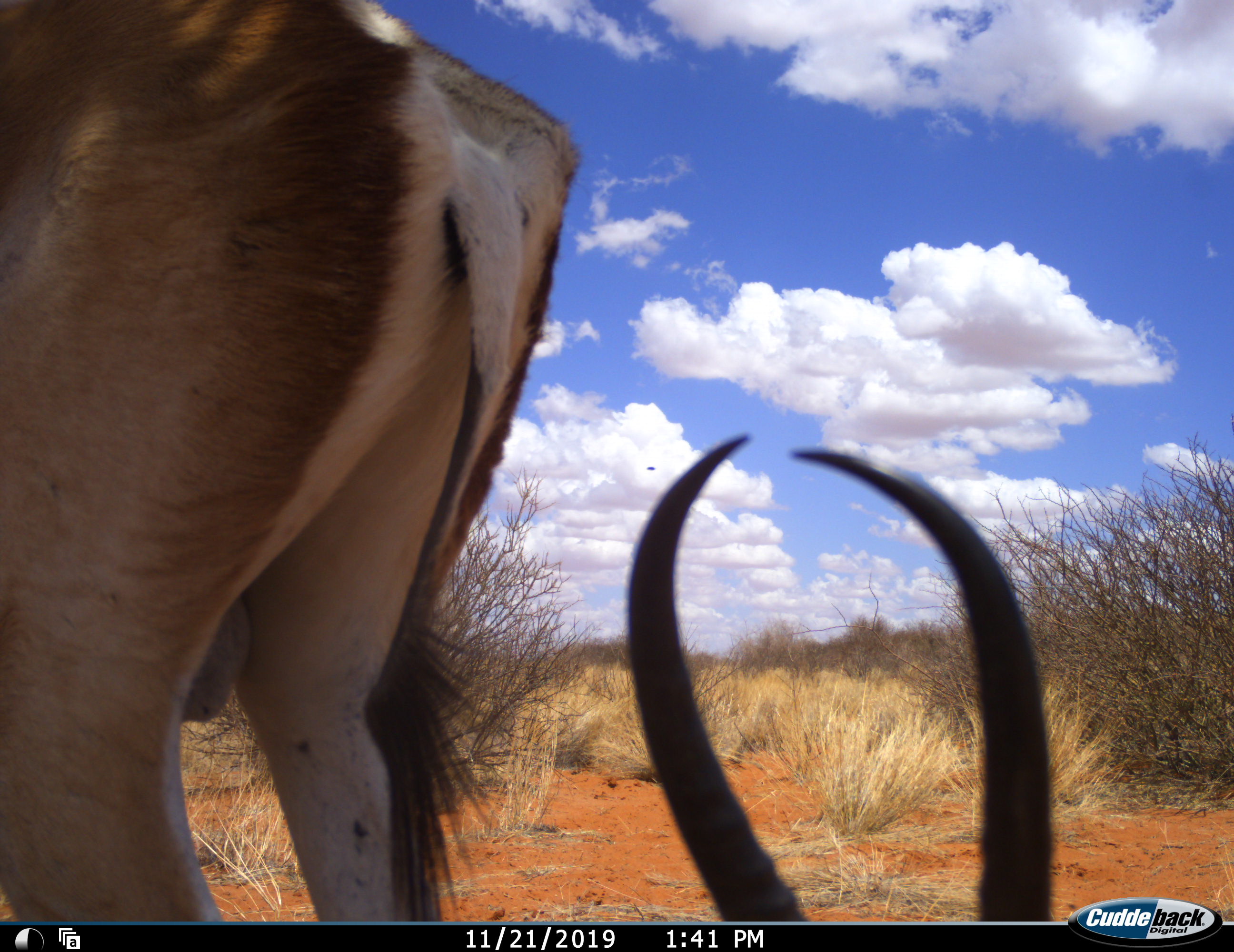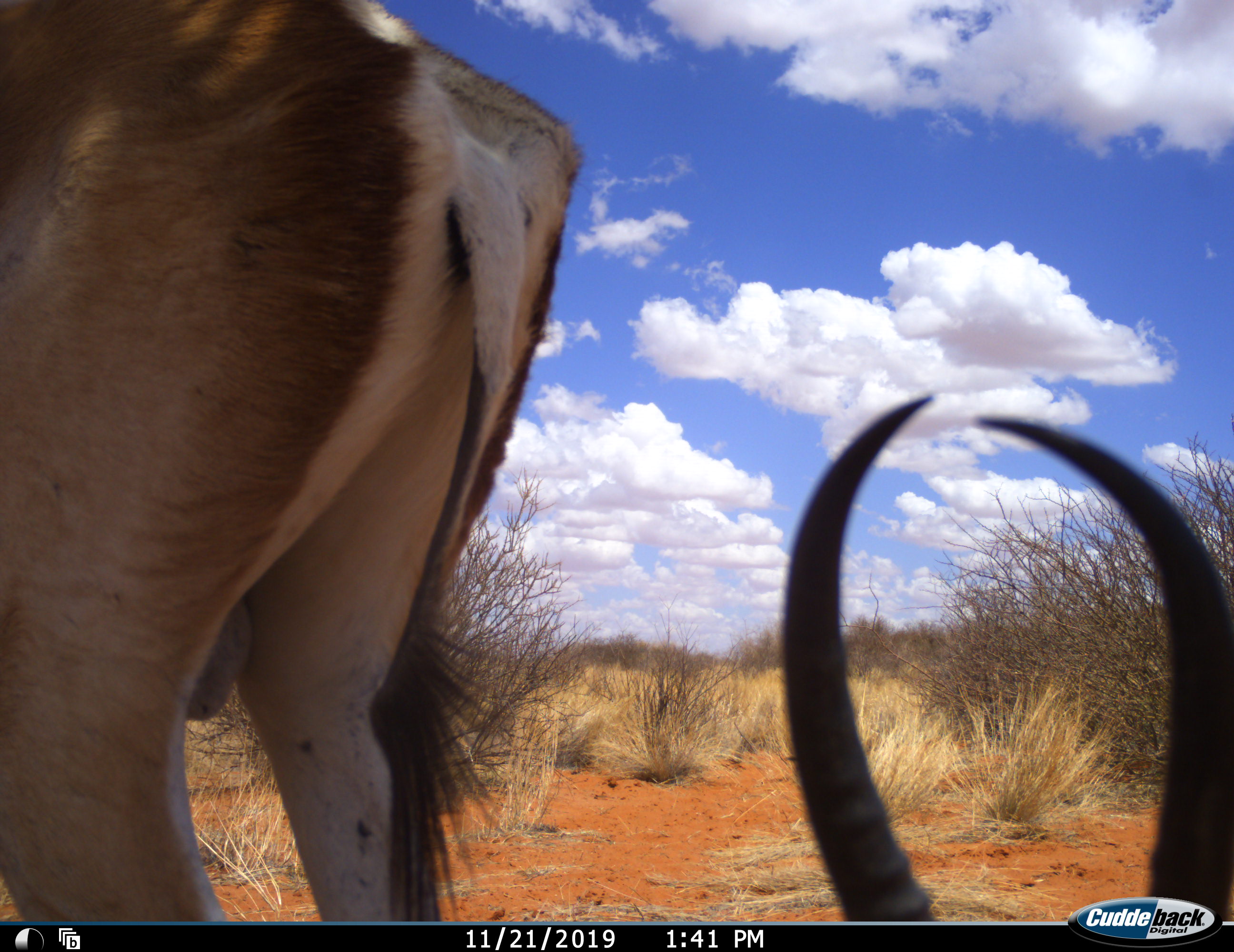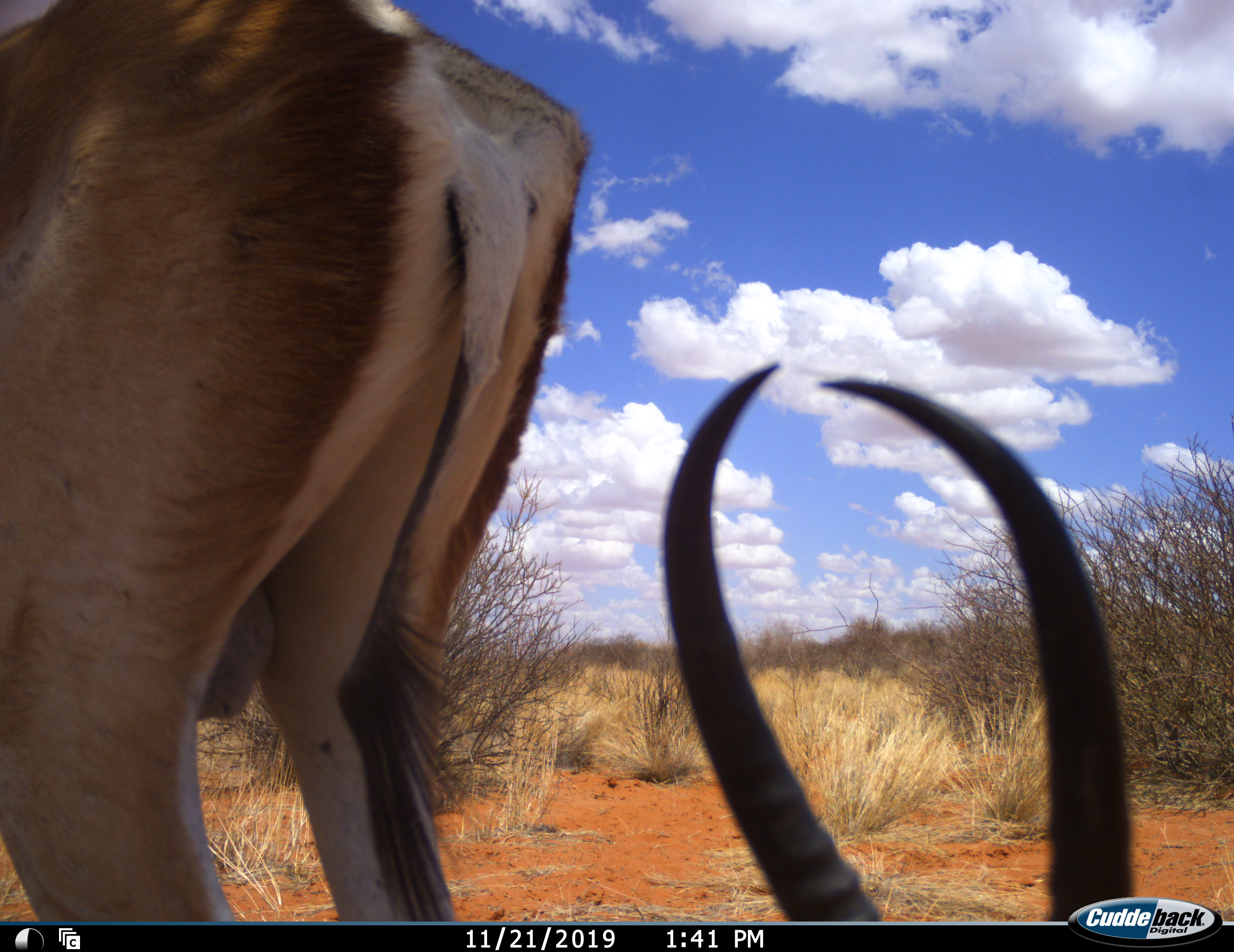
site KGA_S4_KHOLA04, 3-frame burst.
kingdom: Animalia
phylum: Chordata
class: Mammalia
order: Artiodactyla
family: Bovidae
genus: Antidorcas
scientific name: Antidorcas marsupialis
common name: springbok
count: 2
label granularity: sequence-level